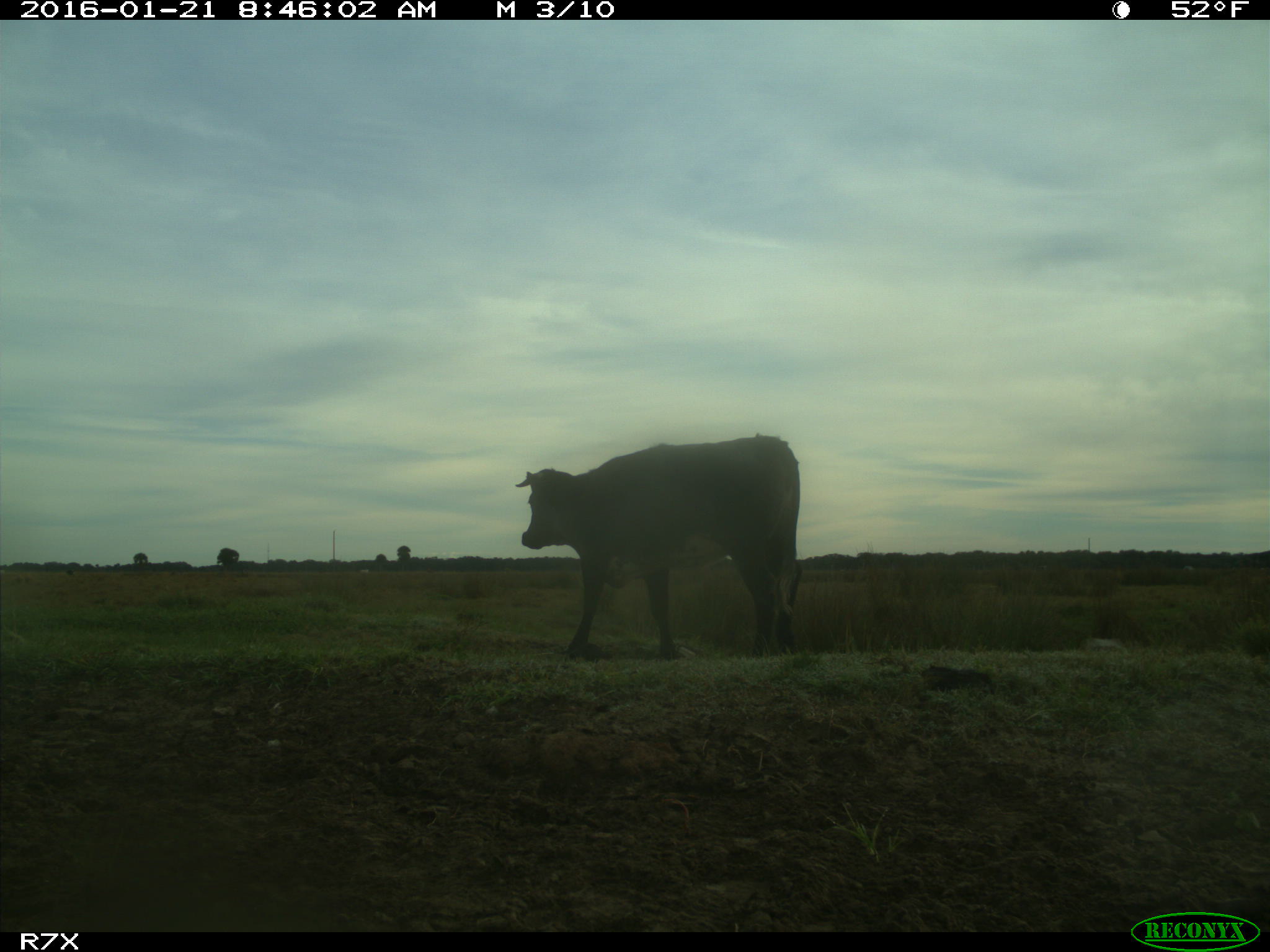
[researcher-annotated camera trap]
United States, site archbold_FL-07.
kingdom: Animalia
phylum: Chordata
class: Mammalia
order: Artiodactyla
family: Bovidae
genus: Bos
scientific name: Bos taurus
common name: domestic cow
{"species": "Bos taurus (domestic cow)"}